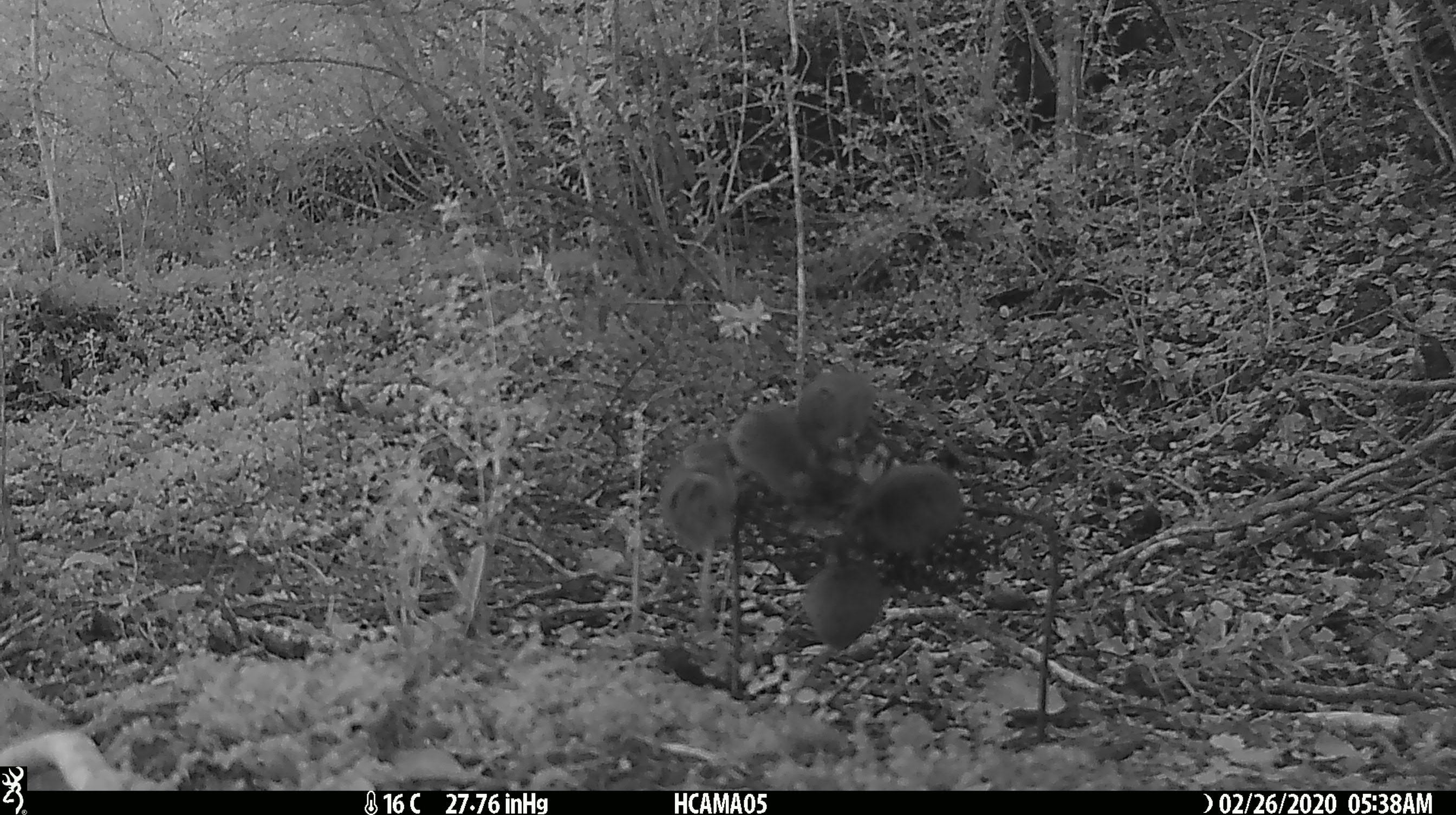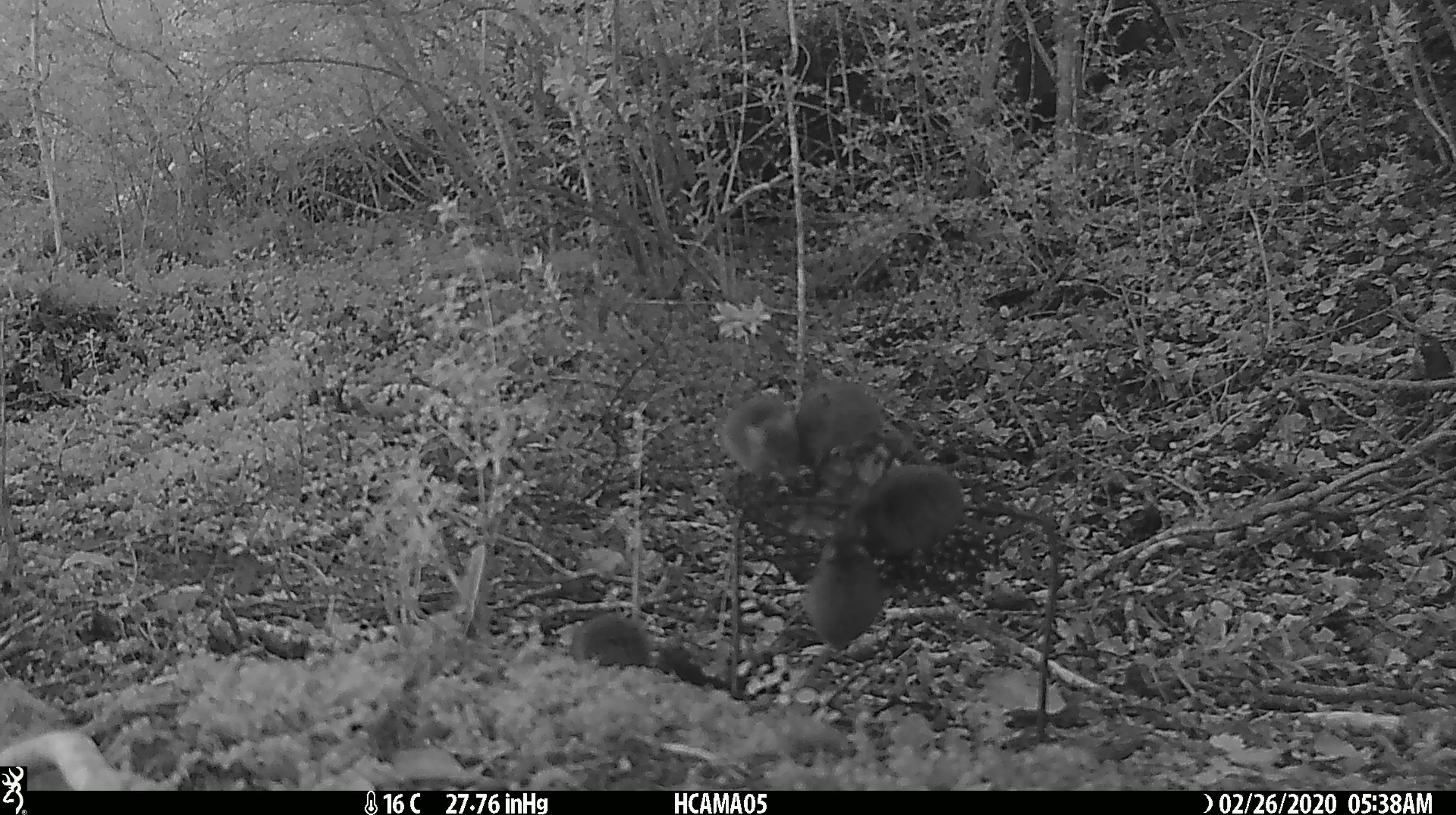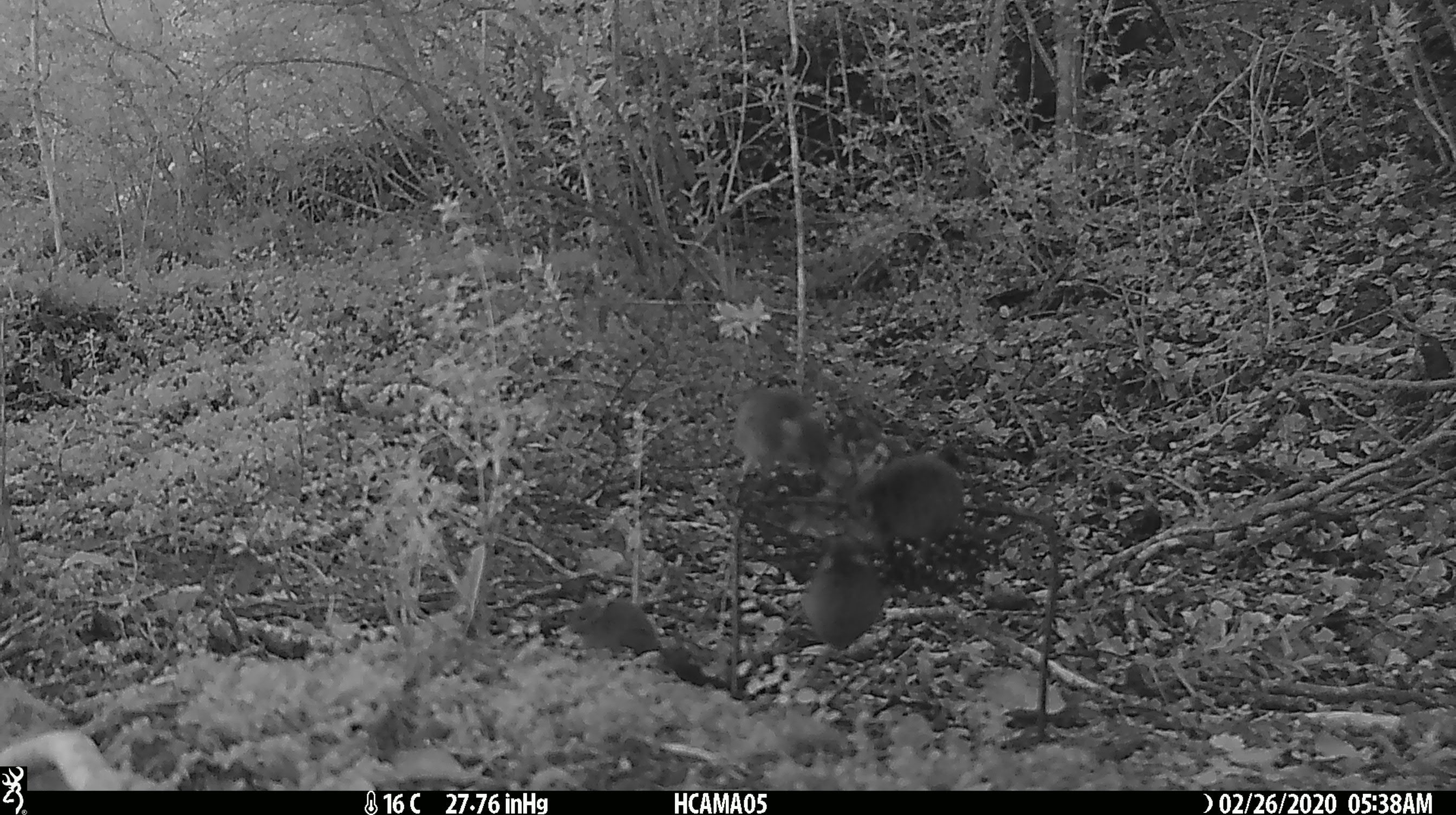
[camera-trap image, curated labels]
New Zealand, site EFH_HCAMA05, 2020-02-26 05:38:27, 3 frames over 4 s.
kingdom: Animalia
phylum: Chordata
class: Mammalia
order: Rodentia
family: Muridae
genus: Mus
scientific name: Mus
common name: mouse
Mouse (Mus).